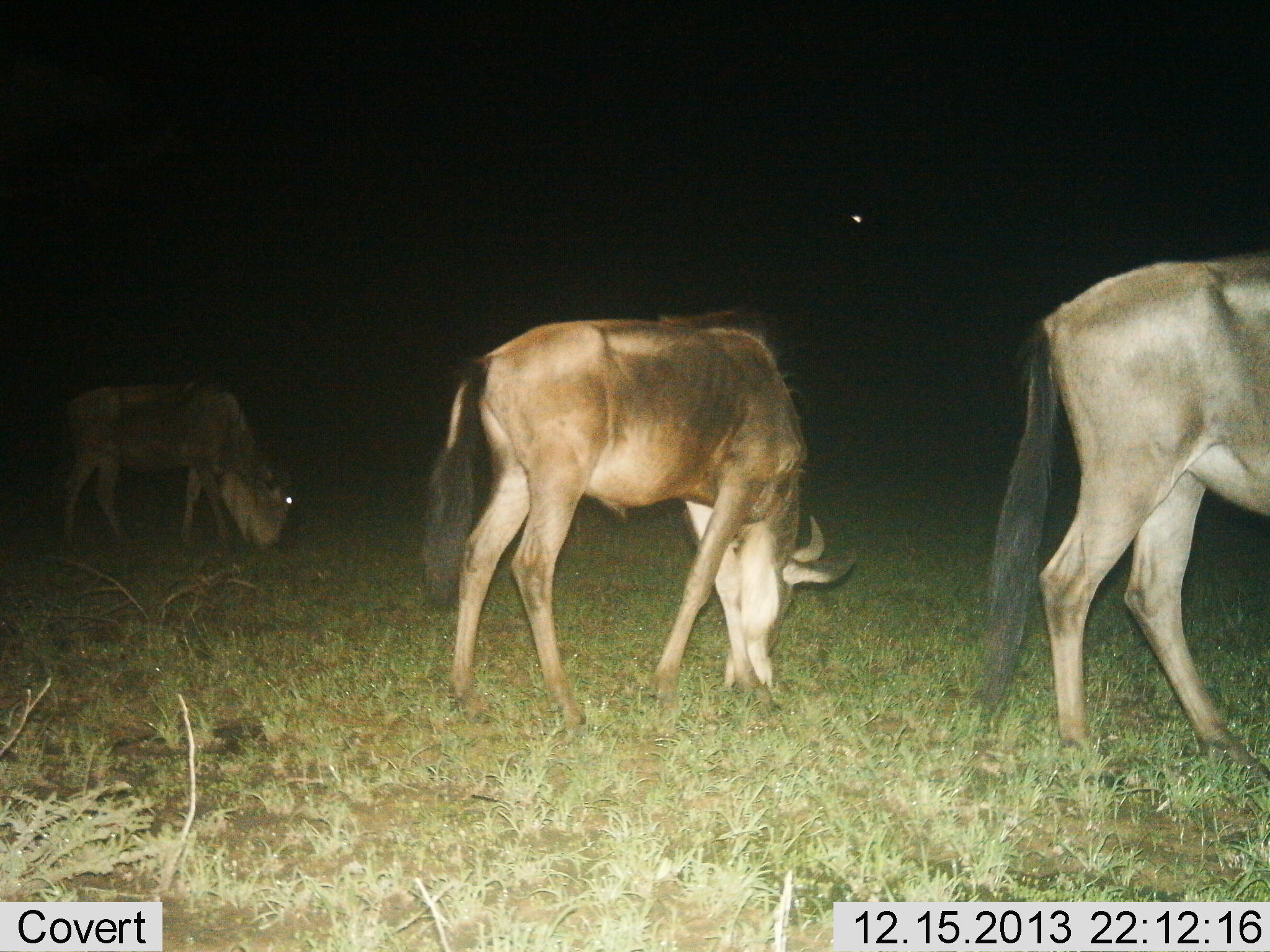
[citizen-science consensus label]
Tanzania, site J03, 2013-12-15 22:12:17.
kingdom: Animalia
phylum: Chordata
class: Mammalia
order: Artiodactyla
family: Bovidae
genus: Connochaetes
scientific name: Connochaetes taurinus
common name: blue wildebeest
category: wildebeest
Wildebeest (blue wildebeest) (Connochaetes taurinus), count 3. Behavior (volunteer vote fractions): standing 30%, resting 0%, moving 0%, interacting 0%. Young present (vote fraction): 0%. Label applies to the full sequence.